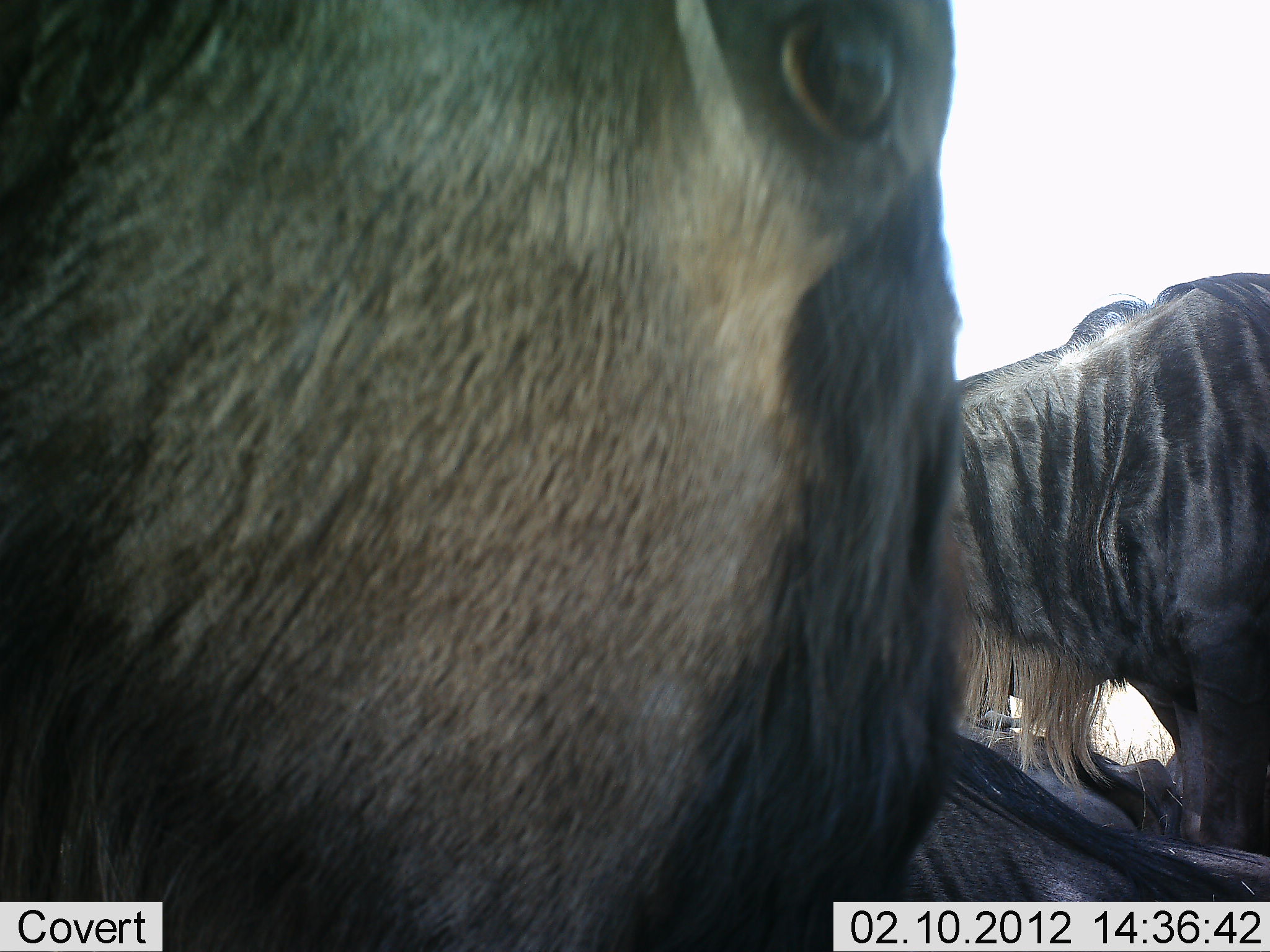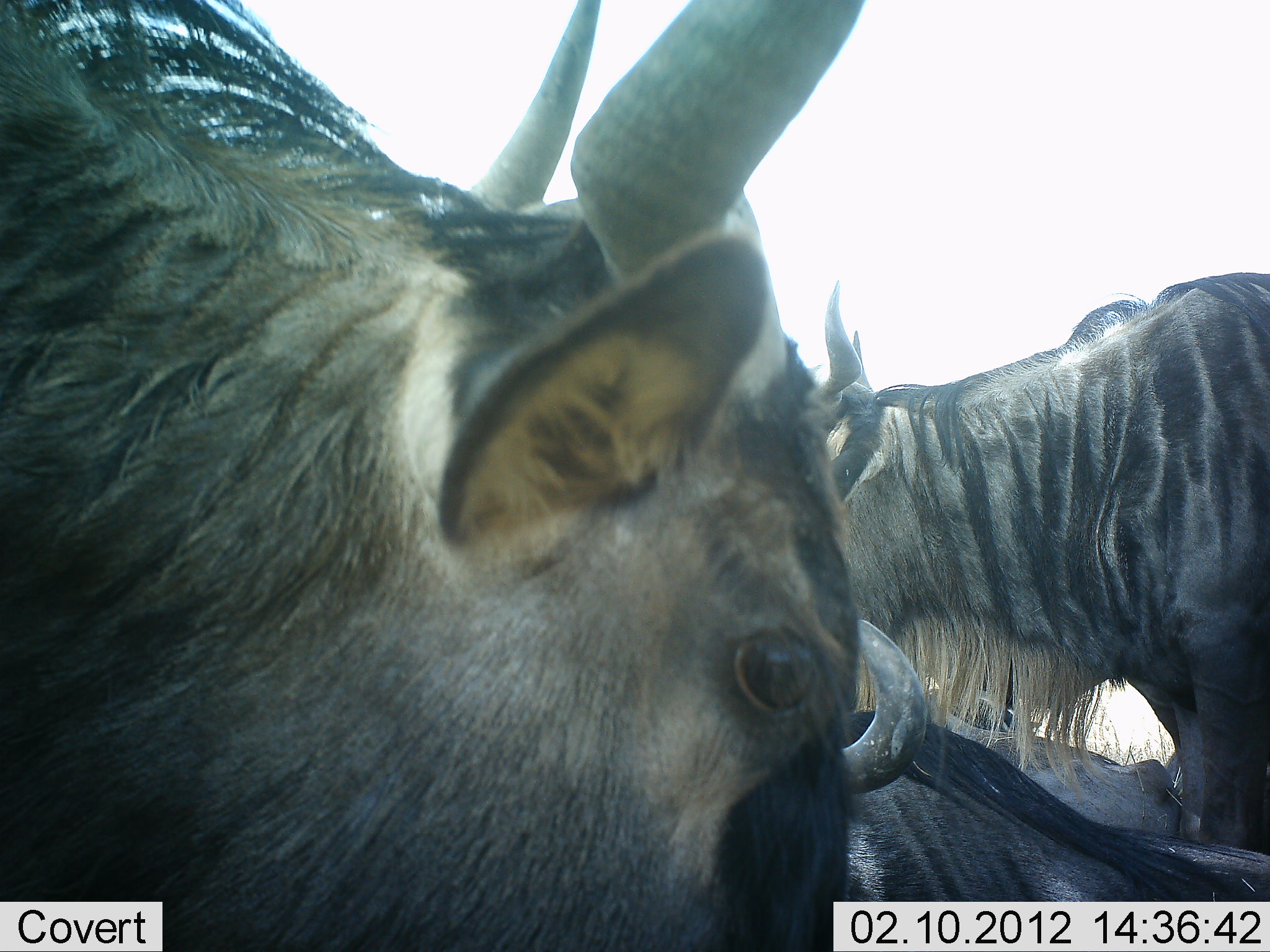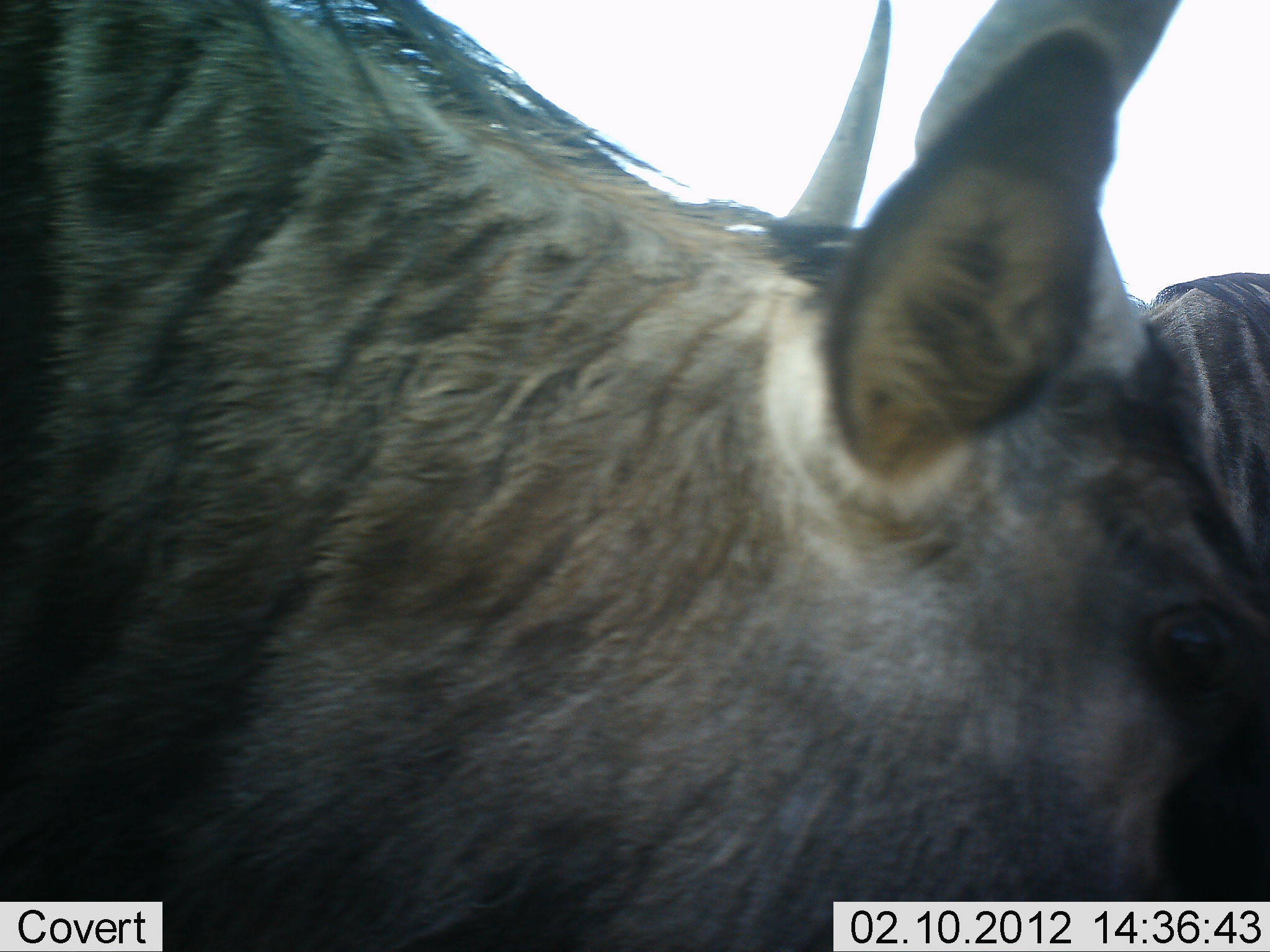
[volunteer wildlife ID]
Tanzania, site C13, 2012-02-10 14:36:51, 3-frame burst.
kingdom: Animalia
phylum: Chordata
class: Mammalia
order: Artiodactyla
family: Bovidae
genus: Connochaetes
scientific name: Connochaetes taurinus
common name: blue wildebeest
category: wildebeest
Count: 3.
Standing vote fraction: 70%.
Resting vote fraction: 83%.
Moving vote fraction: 9%.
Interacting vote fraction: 4%.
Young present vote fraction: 4%.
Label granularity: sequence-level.